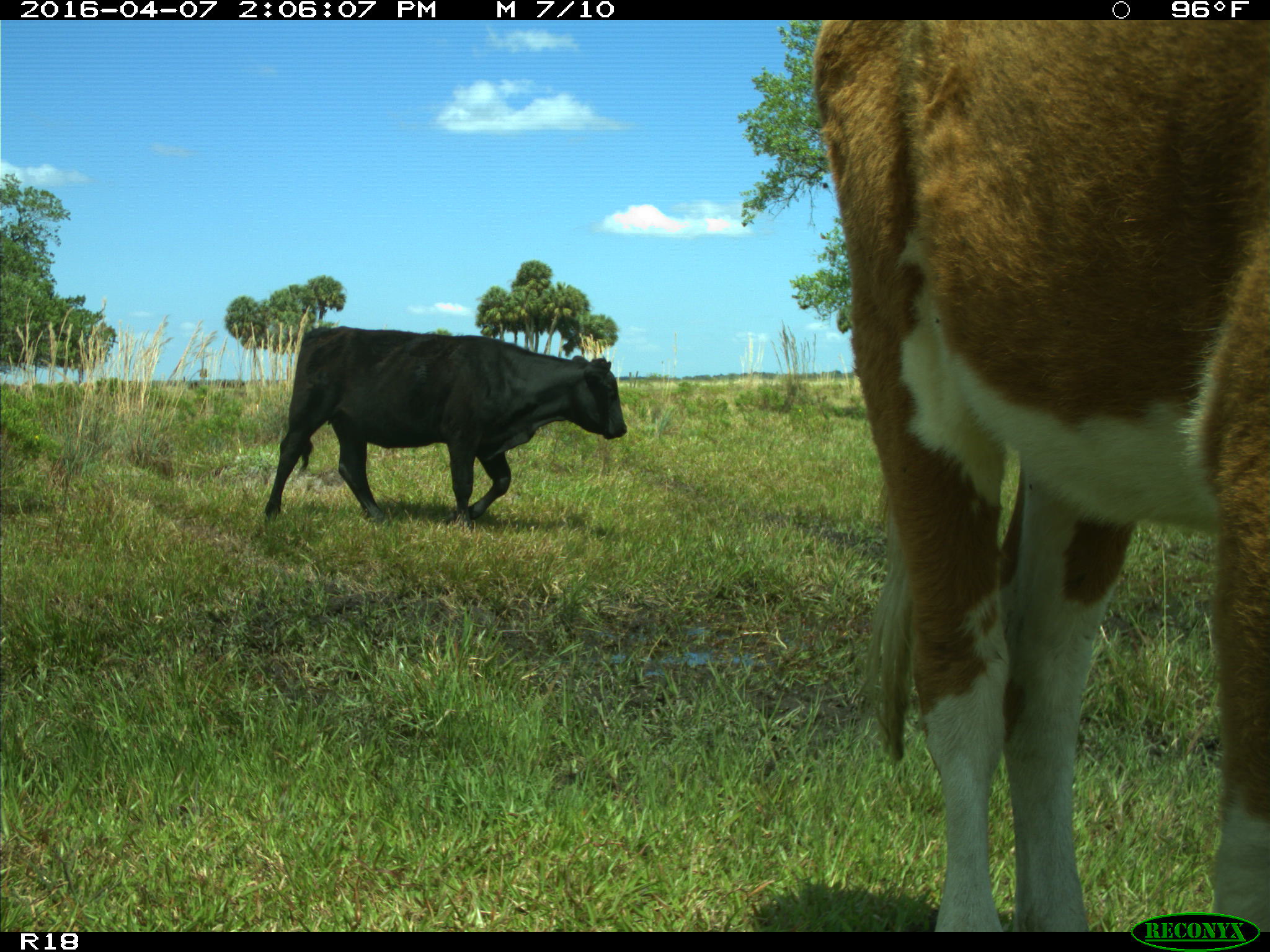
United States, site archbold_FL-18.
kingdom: Animalia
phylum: Chordata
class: Mammalia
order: Artiodactyla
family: Bovidae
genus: Bos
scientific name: Bos taurus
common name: domestic cow